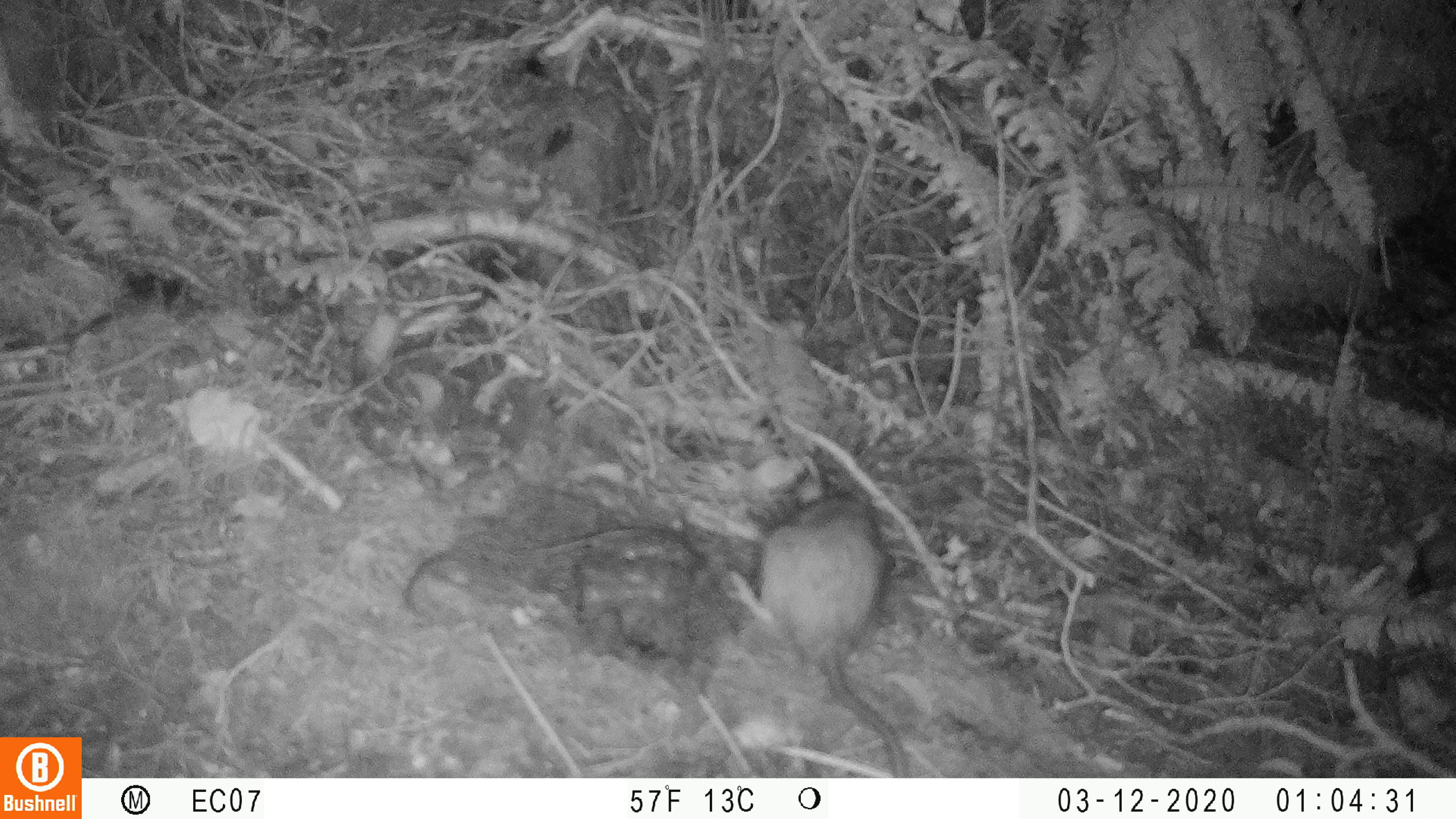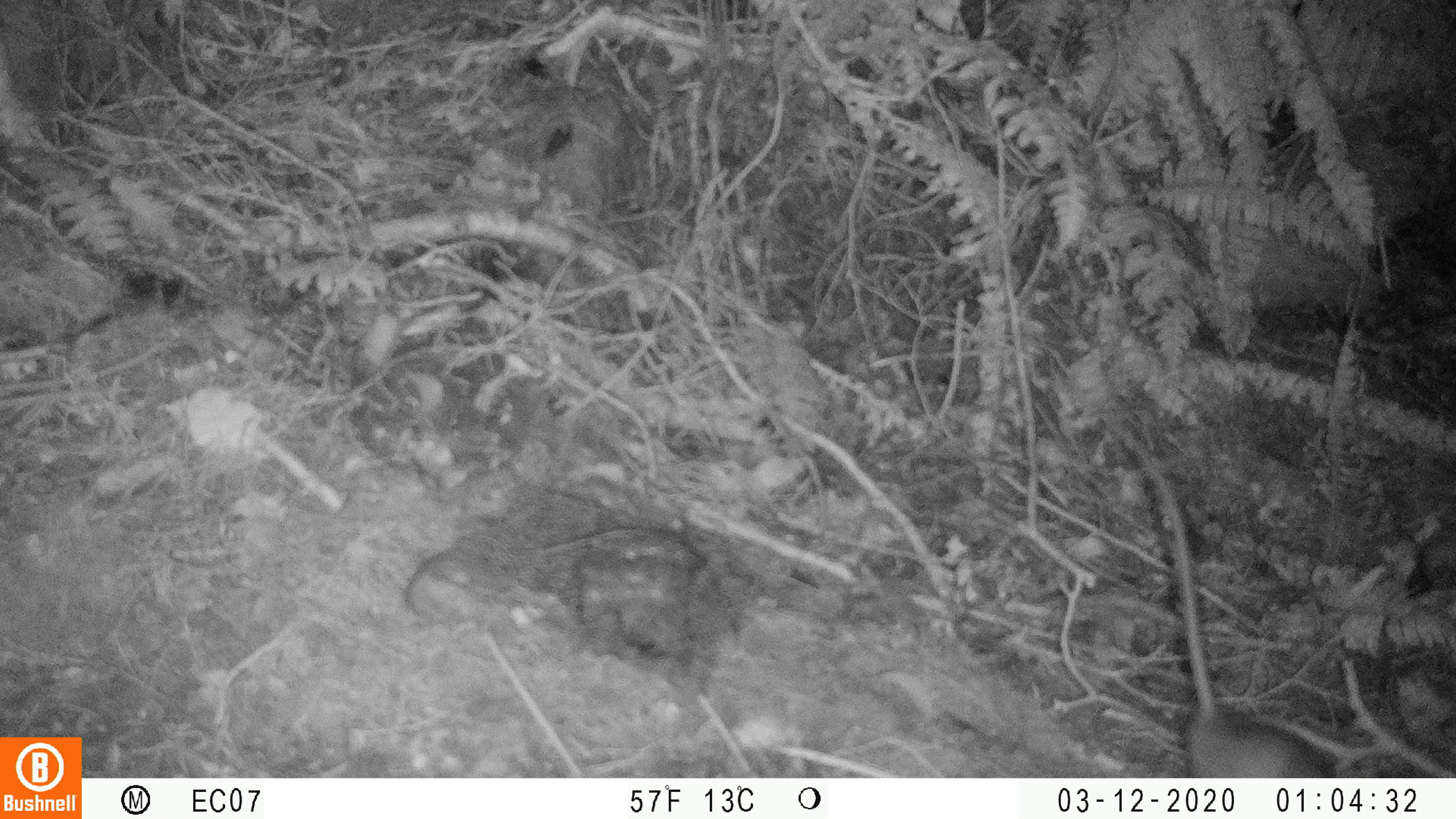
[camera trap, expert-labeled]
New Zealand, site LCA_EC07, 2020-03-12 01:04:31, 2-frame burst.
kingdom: Animalia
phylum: Chordata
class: Mammalia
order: Rodentia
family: Muridae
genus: Rattus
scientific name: Rattus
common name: rat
Rat (Rattus).